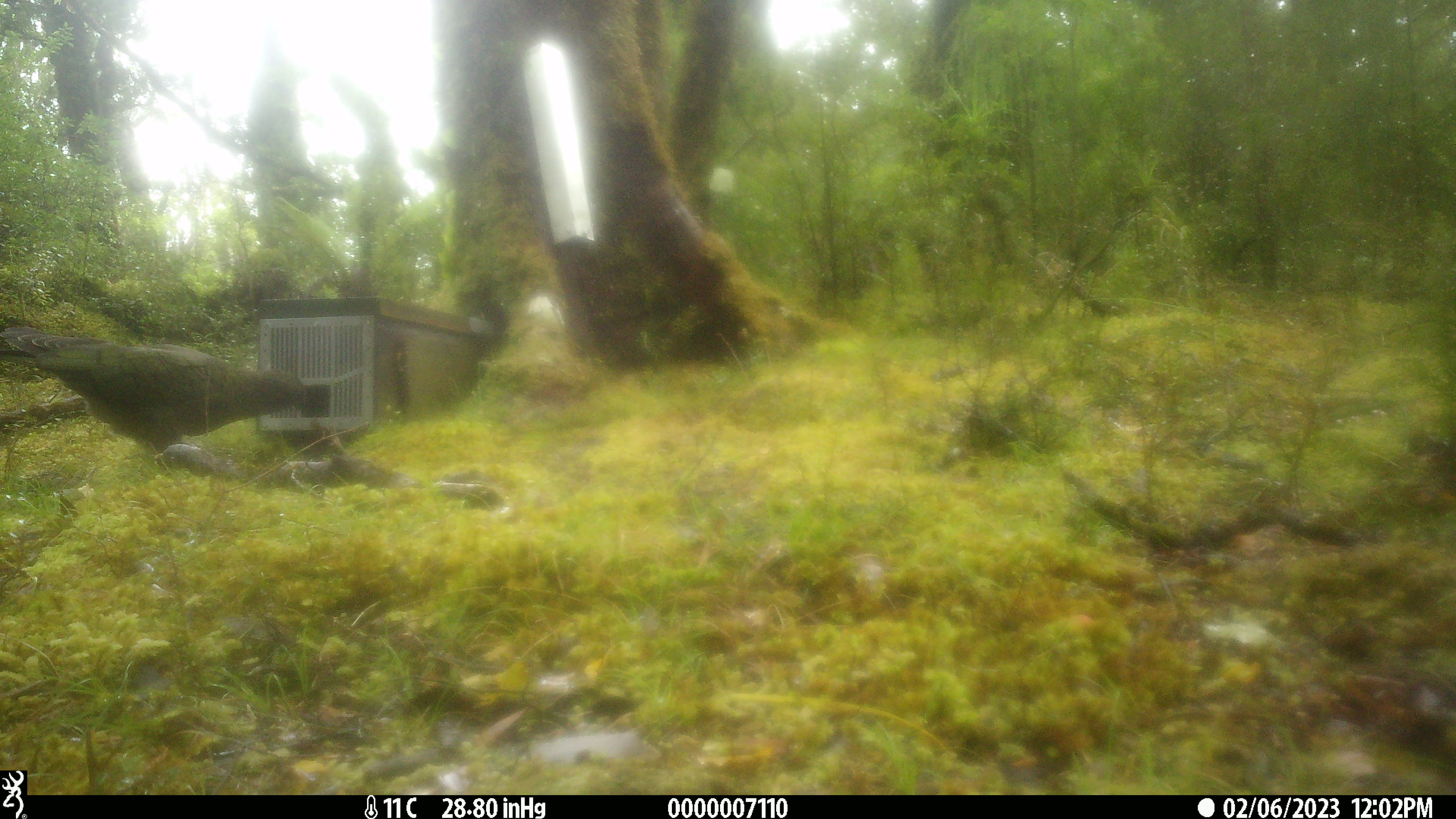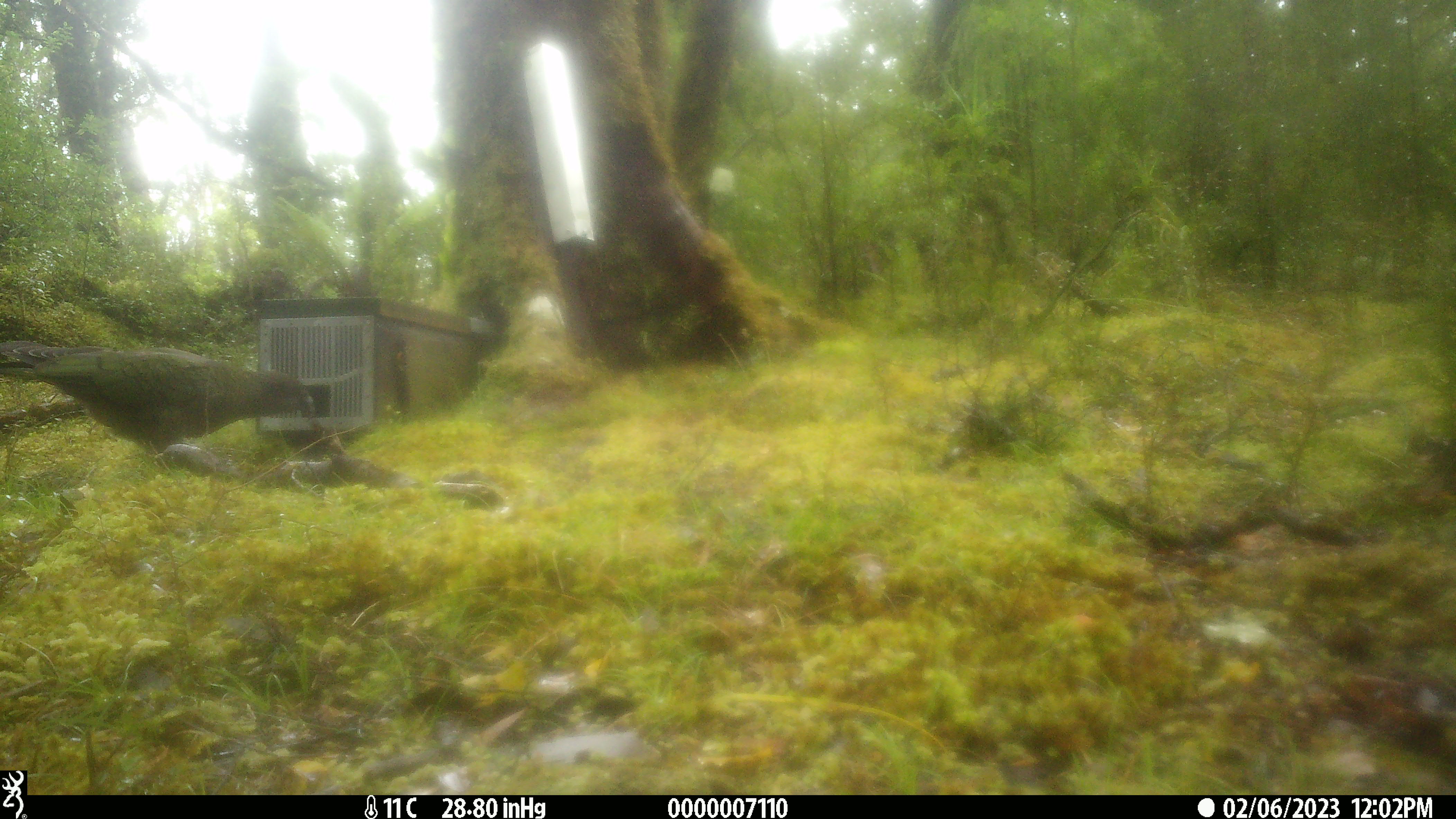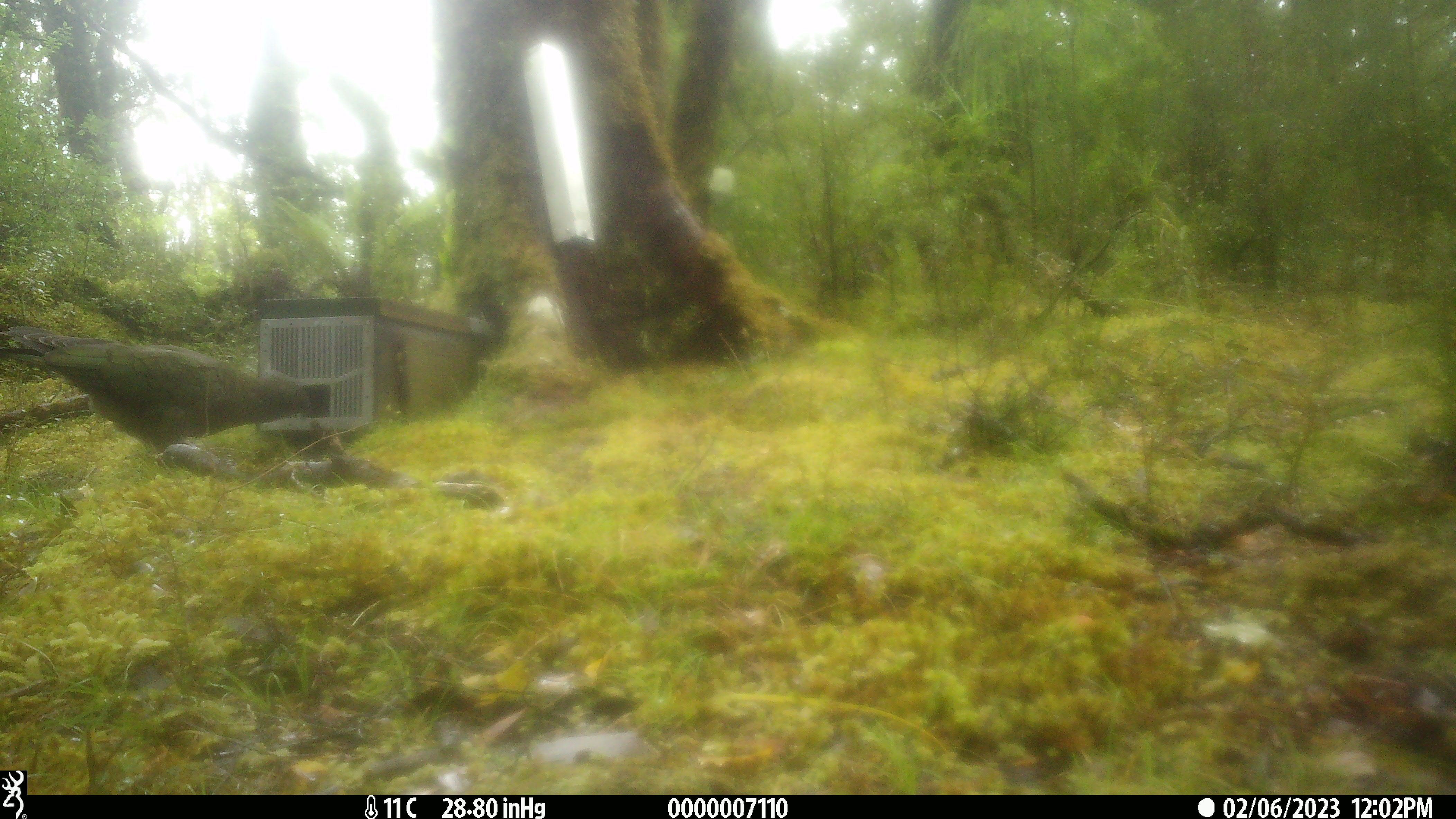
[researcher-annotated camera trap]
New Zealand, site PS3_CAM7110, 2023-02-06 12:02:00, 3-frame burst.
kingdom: Animalia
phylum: Chordata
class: Aves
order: Psittaciformes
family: Strigopidae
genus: Nestor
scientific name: Nestor notabilis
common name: kea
Kea (Nestor notabilis).